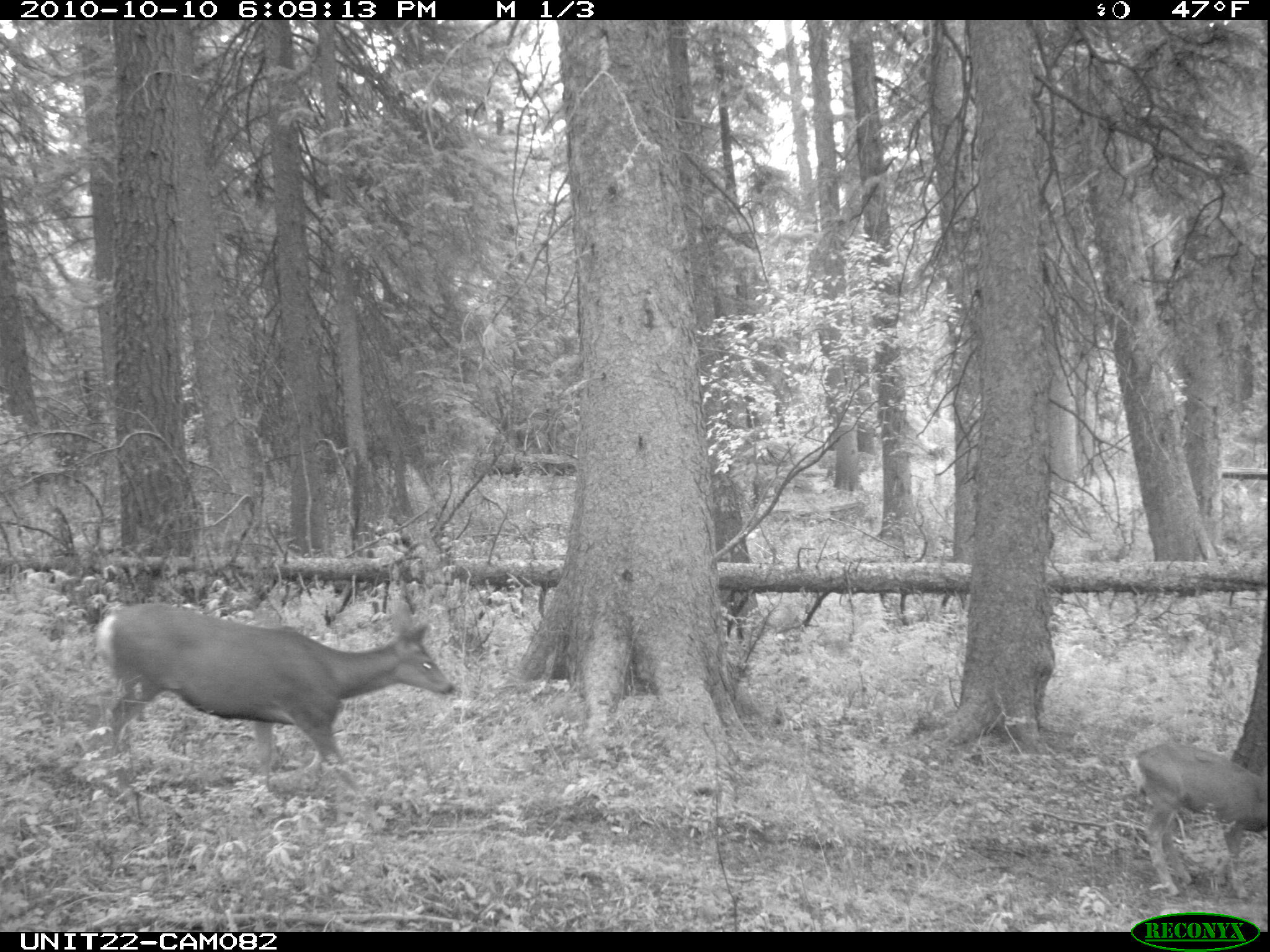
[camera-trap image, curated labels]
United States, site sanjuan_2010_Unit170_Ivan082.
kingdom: Animalia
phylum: Chordata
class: Mammalia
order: Artiodactyla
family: Cervidae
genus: Odocoileus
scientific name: Odocoileus hemionus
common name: mule deer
Odocoileus hemionus (mule deer).